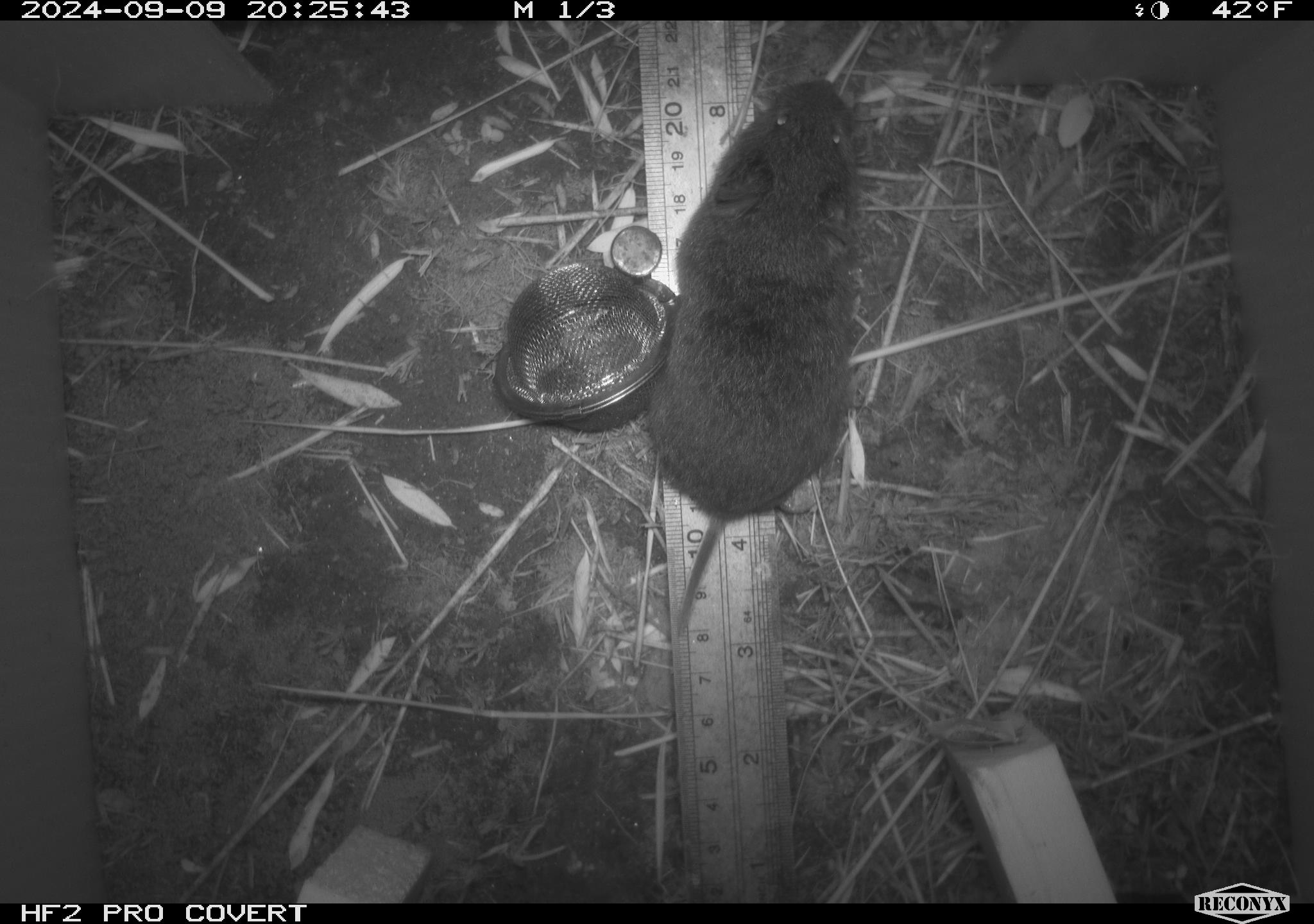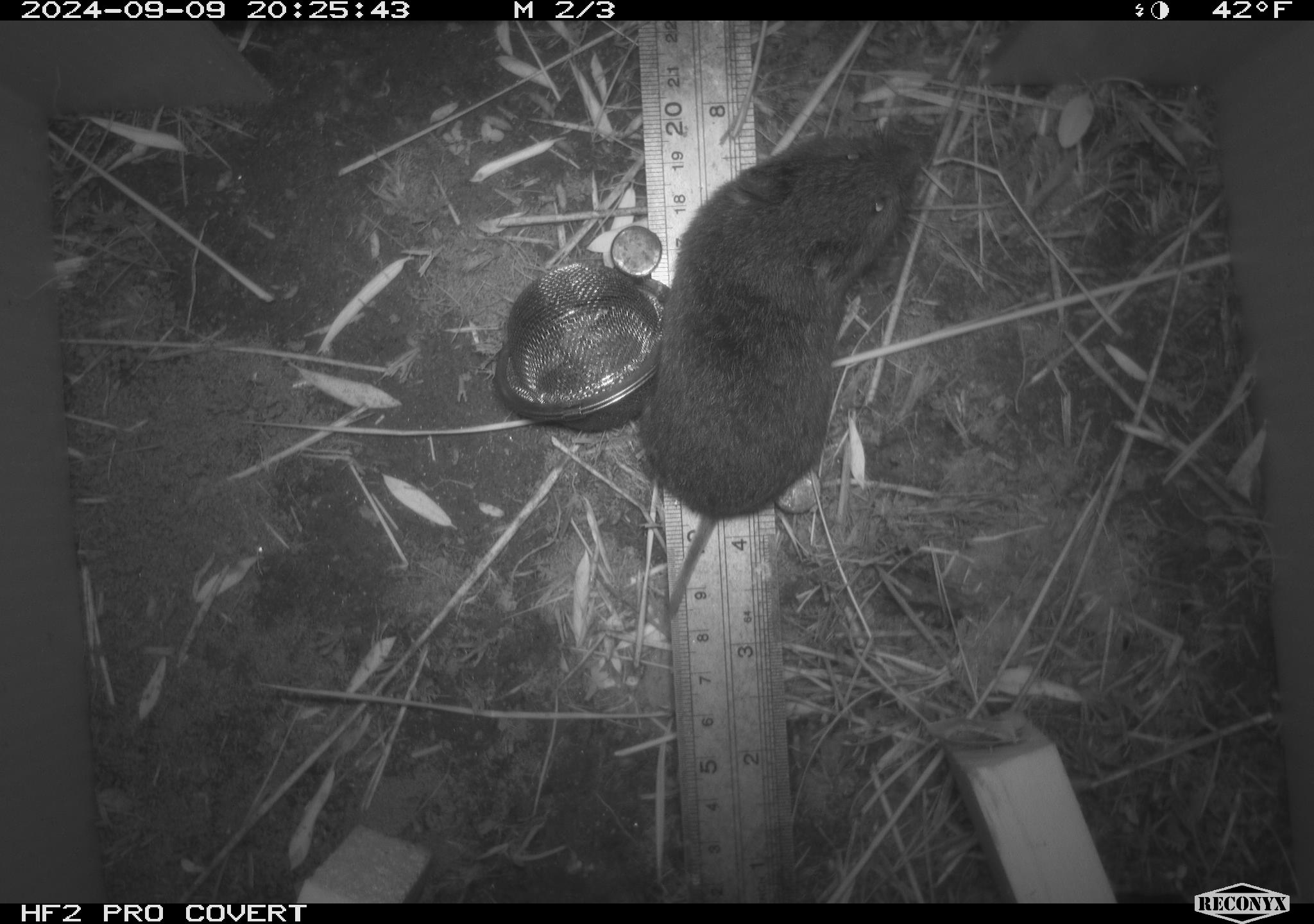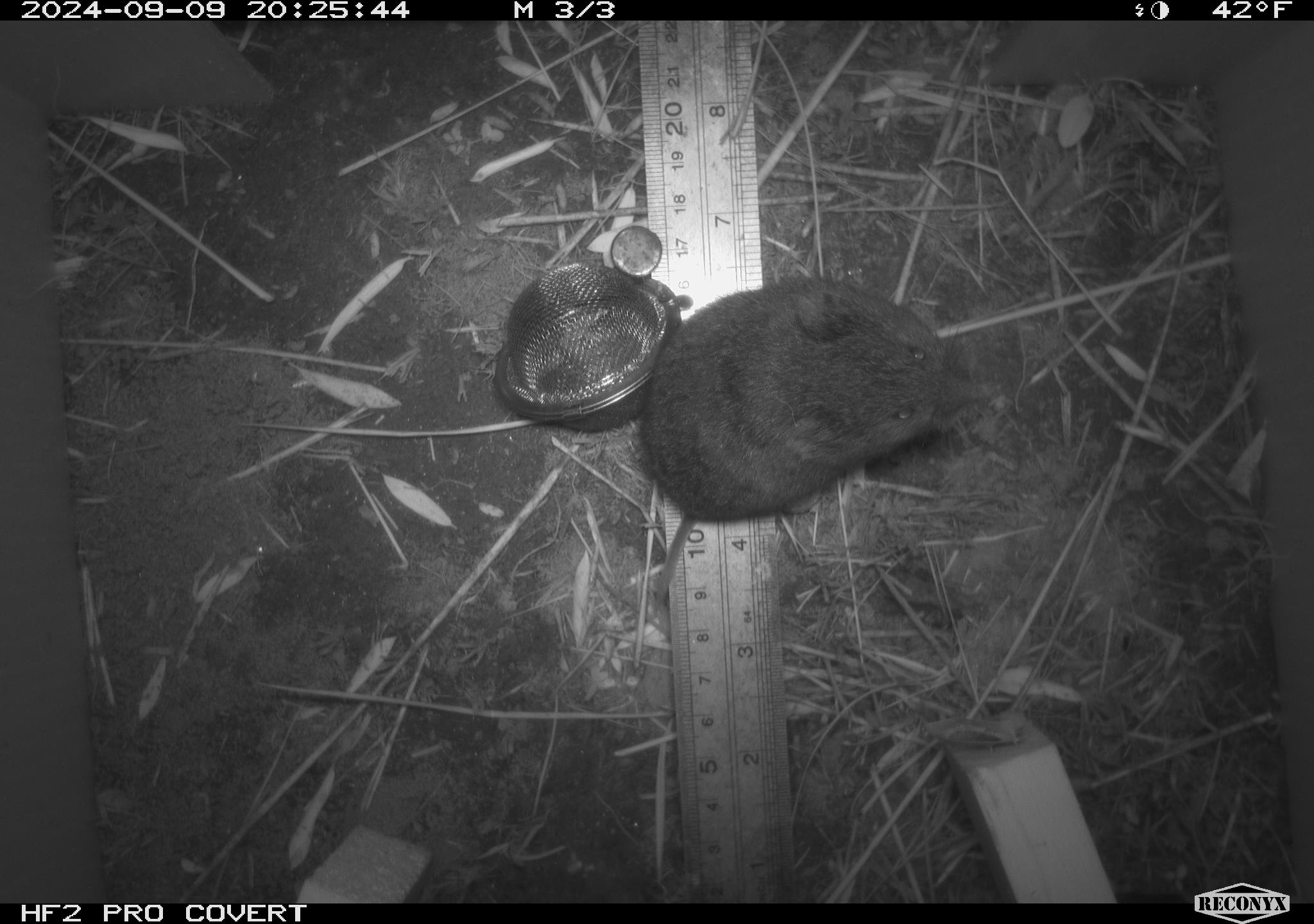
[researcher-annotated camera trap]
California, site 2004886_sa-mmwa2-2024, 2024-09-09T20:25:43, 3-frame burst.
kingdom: Animalia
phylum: Chordata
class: Mammalia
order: Rodentia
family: Cricetidae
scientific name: Arvicolinae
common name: voles, lemmings, and muskrats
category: arvicolinae subfamily